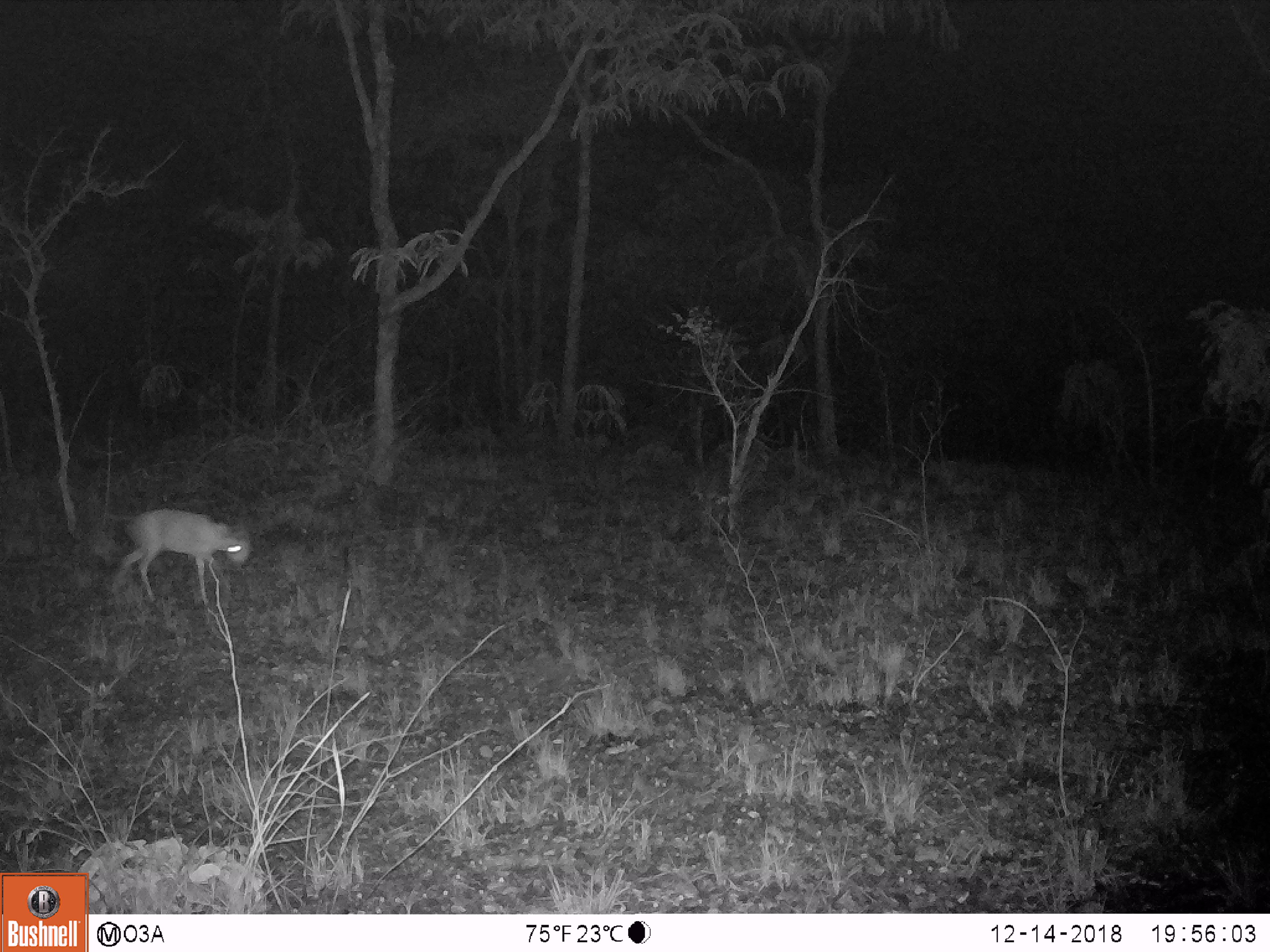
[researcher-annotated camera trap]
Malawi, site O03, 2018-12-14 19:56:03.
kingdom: Animalia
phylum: Chordata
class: Mammalia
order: Artiodactyla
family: Bovidae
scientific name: Antilopinae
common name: small antelope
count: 1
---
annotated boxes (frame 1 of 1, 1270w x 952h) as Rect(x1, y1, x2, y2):
small antelope: Rect(106, 502, 267, 609)